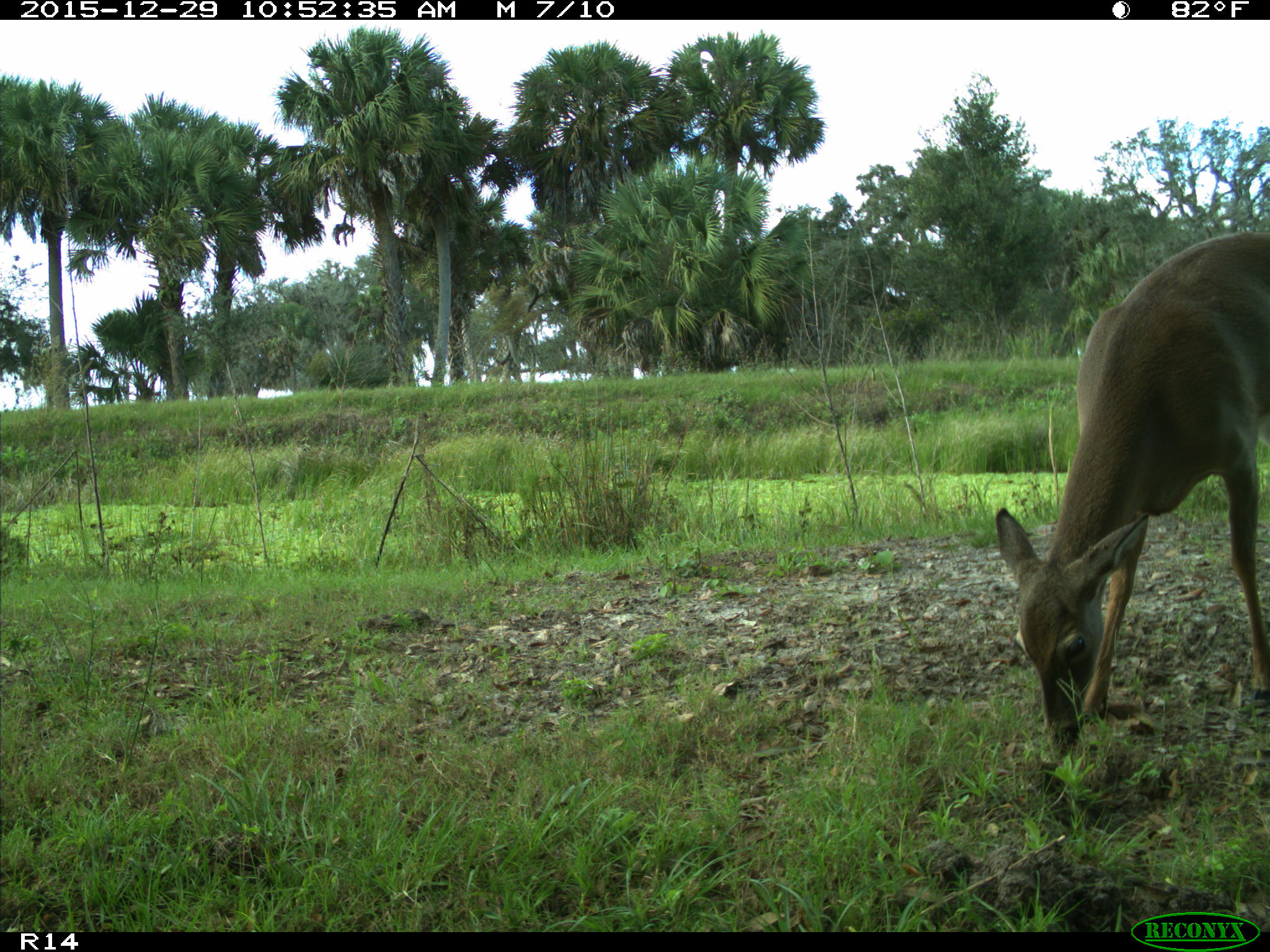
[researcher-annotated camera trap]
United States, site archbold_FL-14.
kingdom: Animalia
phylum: Chordata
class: Mammalia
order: Artiodactyla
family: Cervidae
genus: Odocoileus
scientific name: Odocoileus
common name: deer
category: unidentified deer